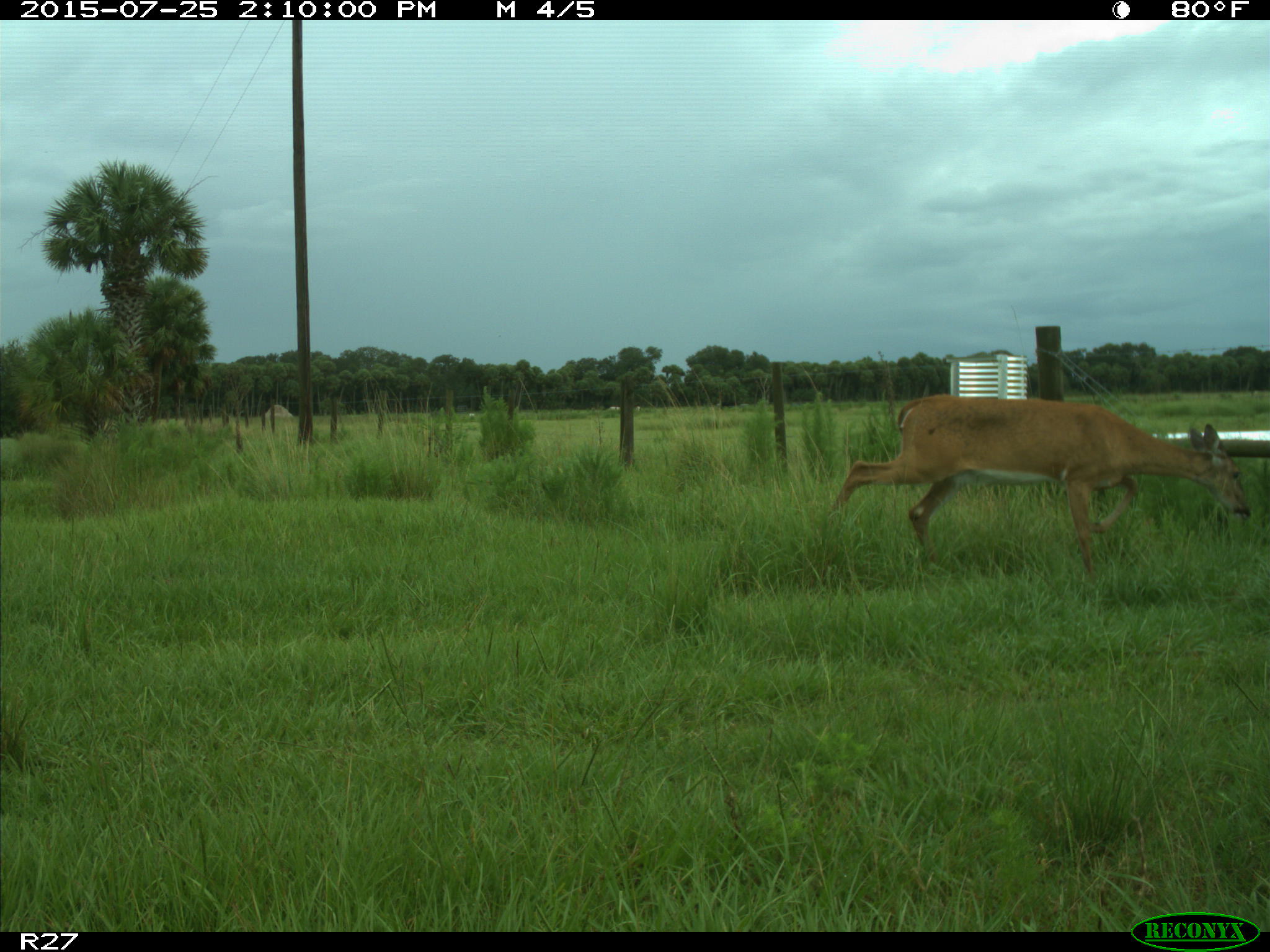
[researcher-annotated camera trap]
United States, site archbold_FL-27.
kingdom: Animalia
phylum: Chordata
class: Mammalia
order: Artiodactyla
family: Cervidae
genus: Odocoileus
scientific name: Odocoileus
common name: deer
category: unidentified deer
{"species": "unidentified deer (deer) (Odocoileus)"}